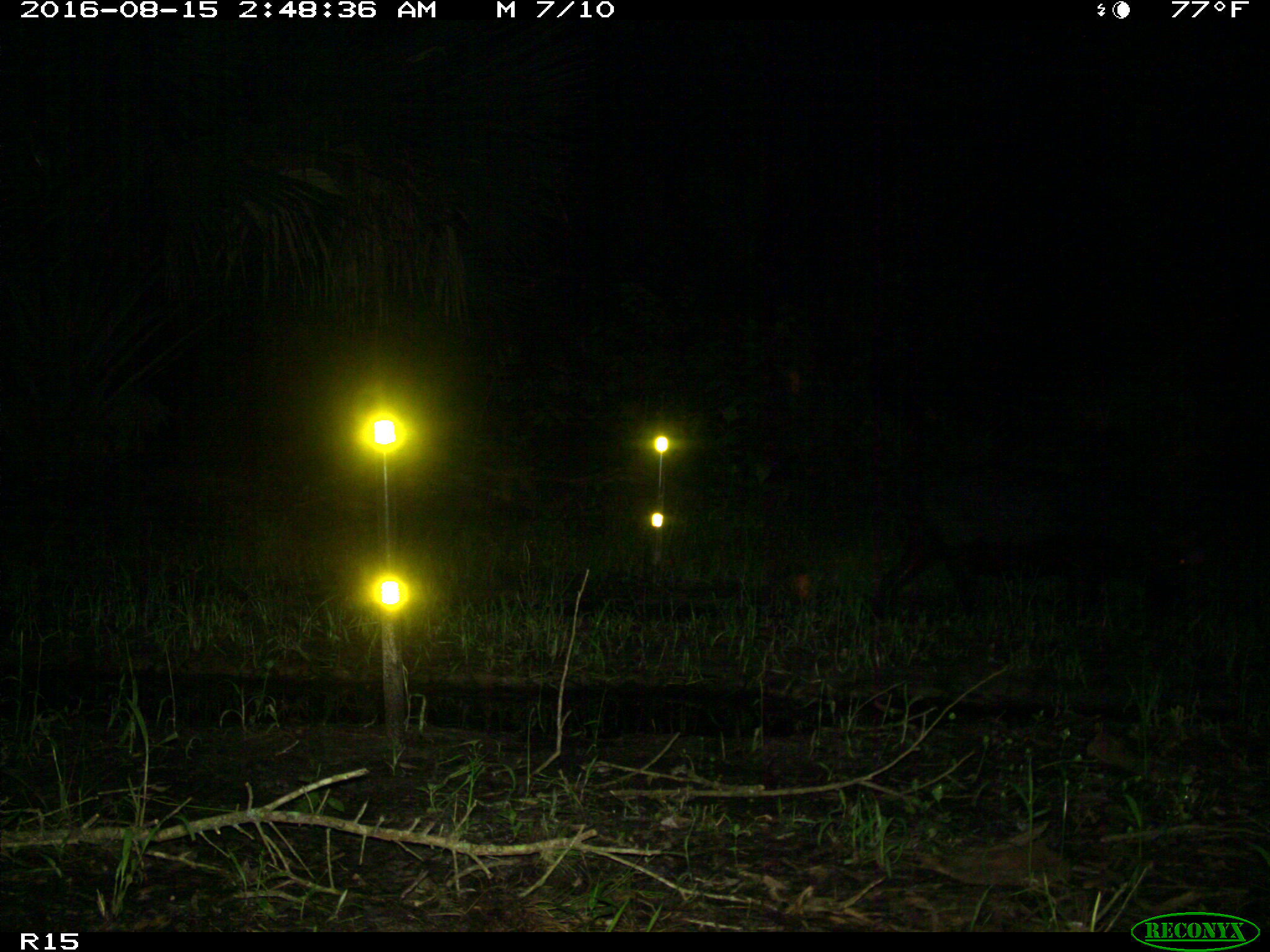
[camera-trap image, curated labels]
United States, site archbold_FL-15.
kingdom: Animalia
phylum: Chordata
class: Mammalia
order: Artiodactyla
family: Suidae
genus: Sus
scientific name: Sus scrofa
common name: wild boar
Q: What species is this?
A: Sus scrofa (wild boar).